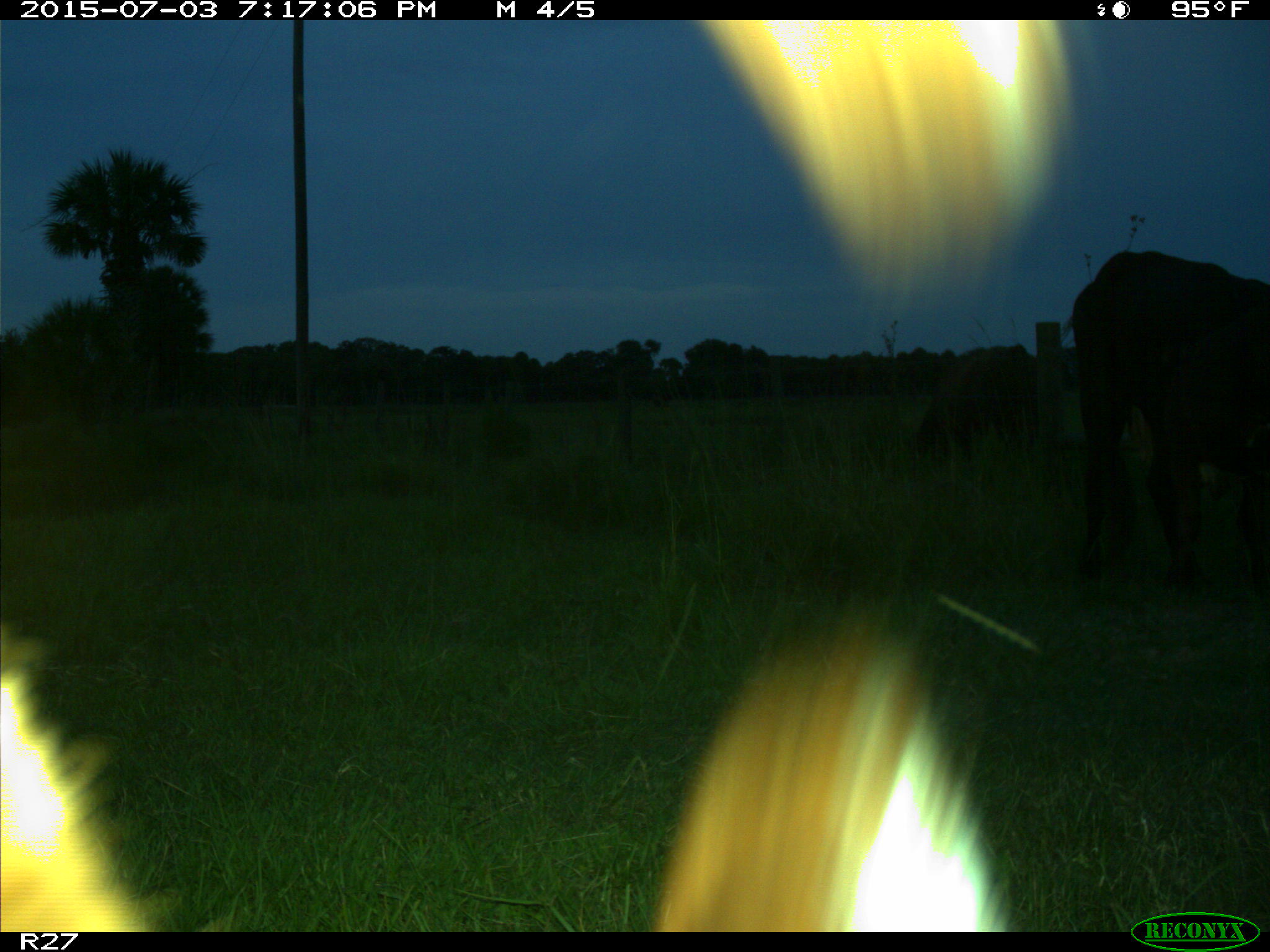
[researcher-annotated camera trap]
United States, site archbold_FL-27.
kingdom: Animalia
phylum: Chordata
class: Mammalia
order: Artiodactyla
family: Bovidae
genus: Bos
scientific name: Bos taurus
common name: domestic cow